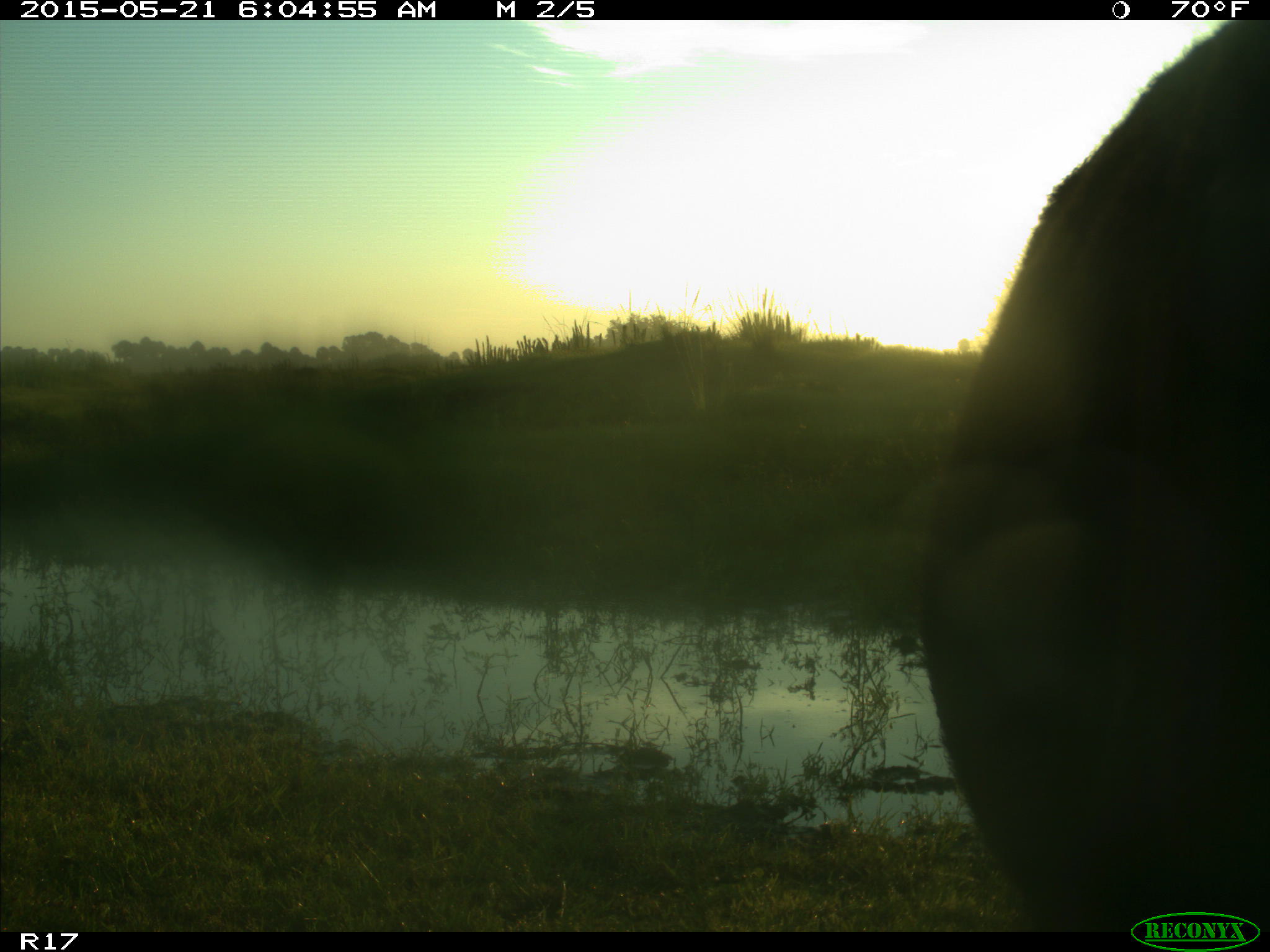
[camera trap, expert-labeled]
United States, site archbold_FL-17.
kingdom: Animalia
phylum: Chordata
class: Mammalia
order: Artiodactyla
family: Bovidae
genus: Bos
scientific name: Bos taurus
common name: domestic cow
Bos taurus (domestic cow).